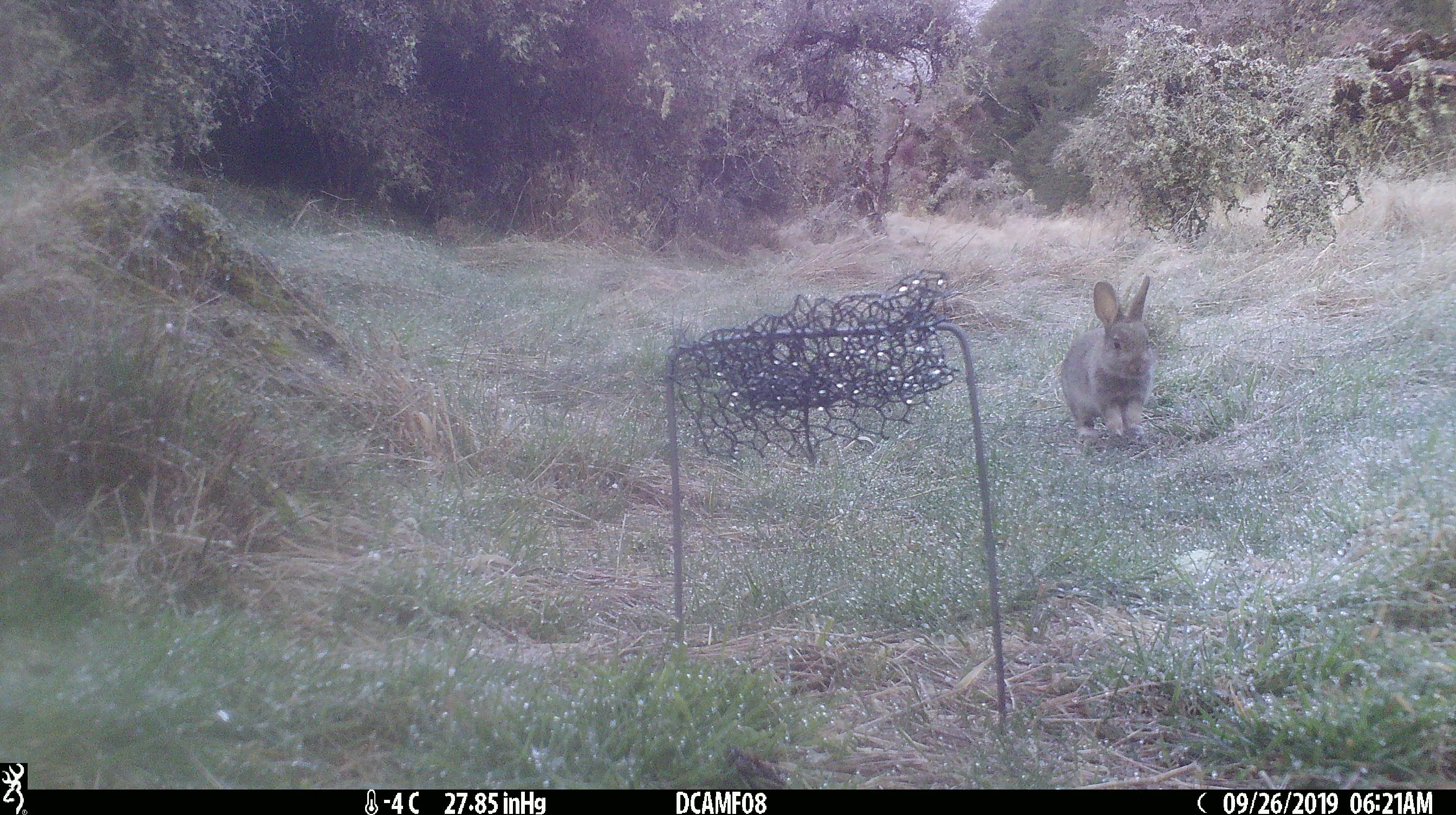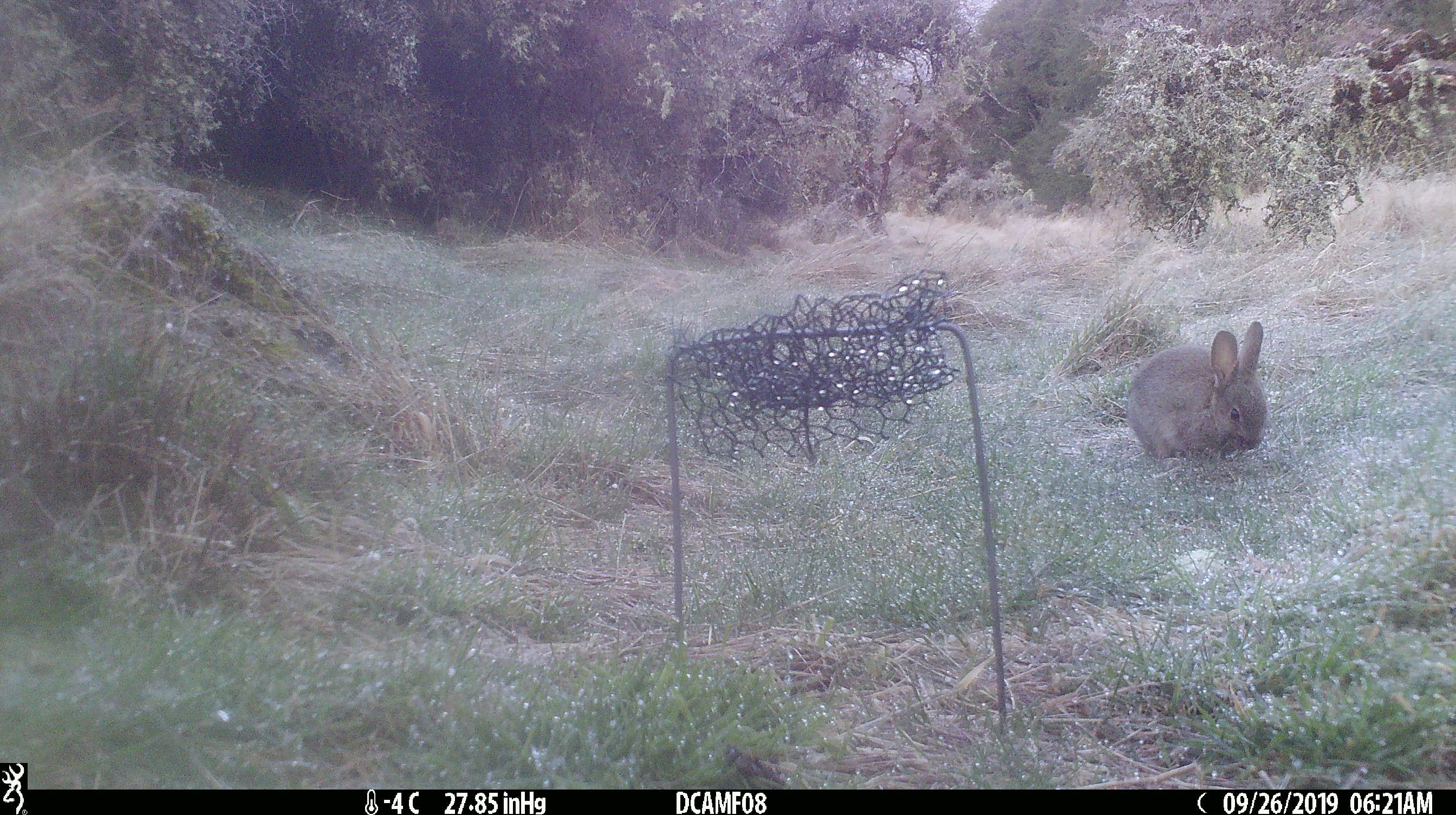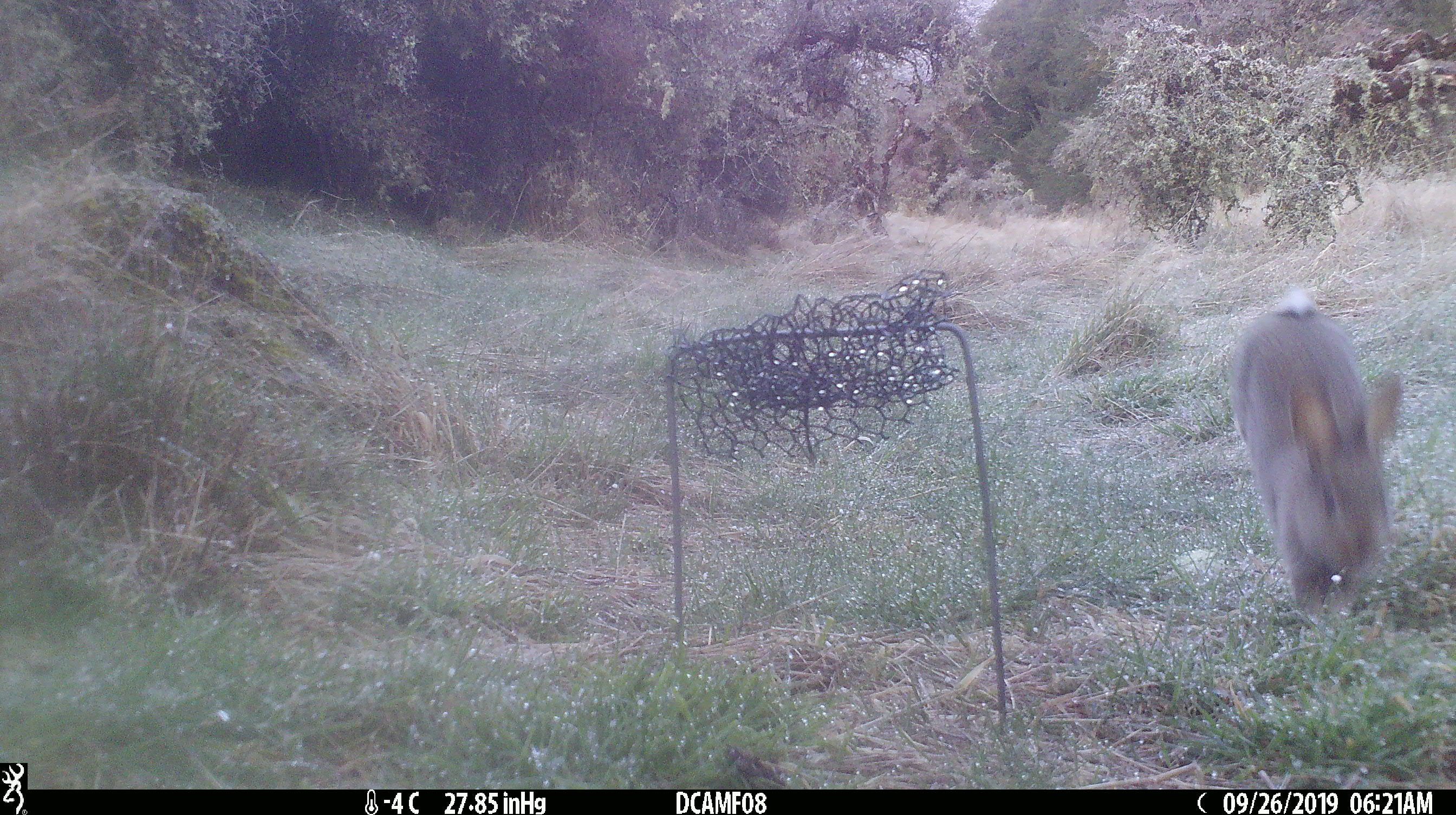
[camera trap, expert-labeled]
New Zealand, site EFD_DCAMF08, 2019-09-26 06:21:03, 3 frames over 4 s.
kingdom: Animalia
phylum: Chordata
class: Mammalia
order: Lagomorpha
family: Leporidae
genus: Oryctolagus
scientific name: Oryctolagus cuniculus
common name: european rabbit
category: rabbit